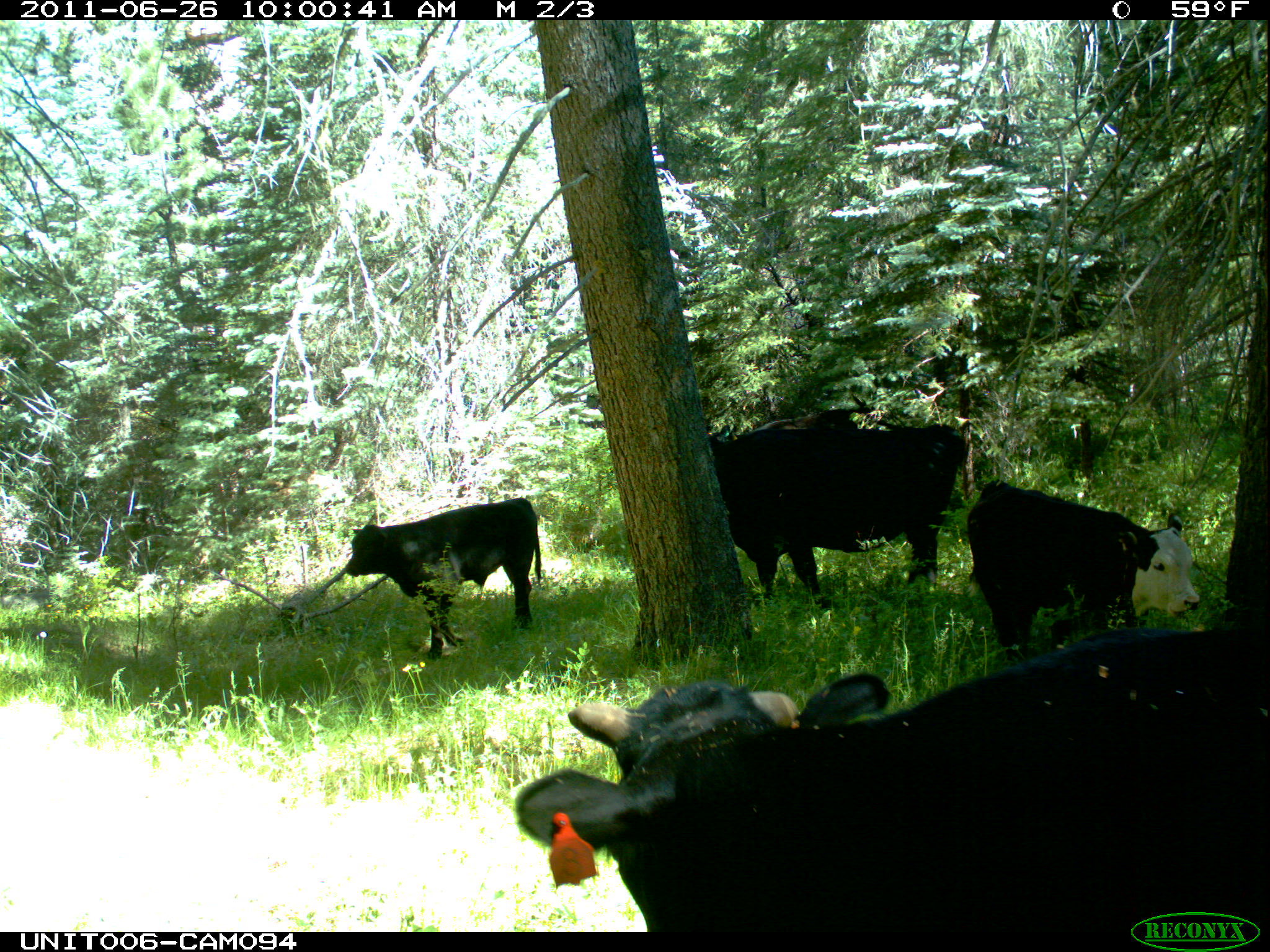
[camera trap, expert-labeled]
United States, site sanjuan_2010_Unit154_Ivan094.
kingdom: Animalia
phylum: Chordata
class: Mammalia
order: Artiodactyla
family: Bovidae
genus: Bos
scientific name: Bos taurus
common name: domestic cow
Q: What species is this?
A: Bos taurus (domestic cow).